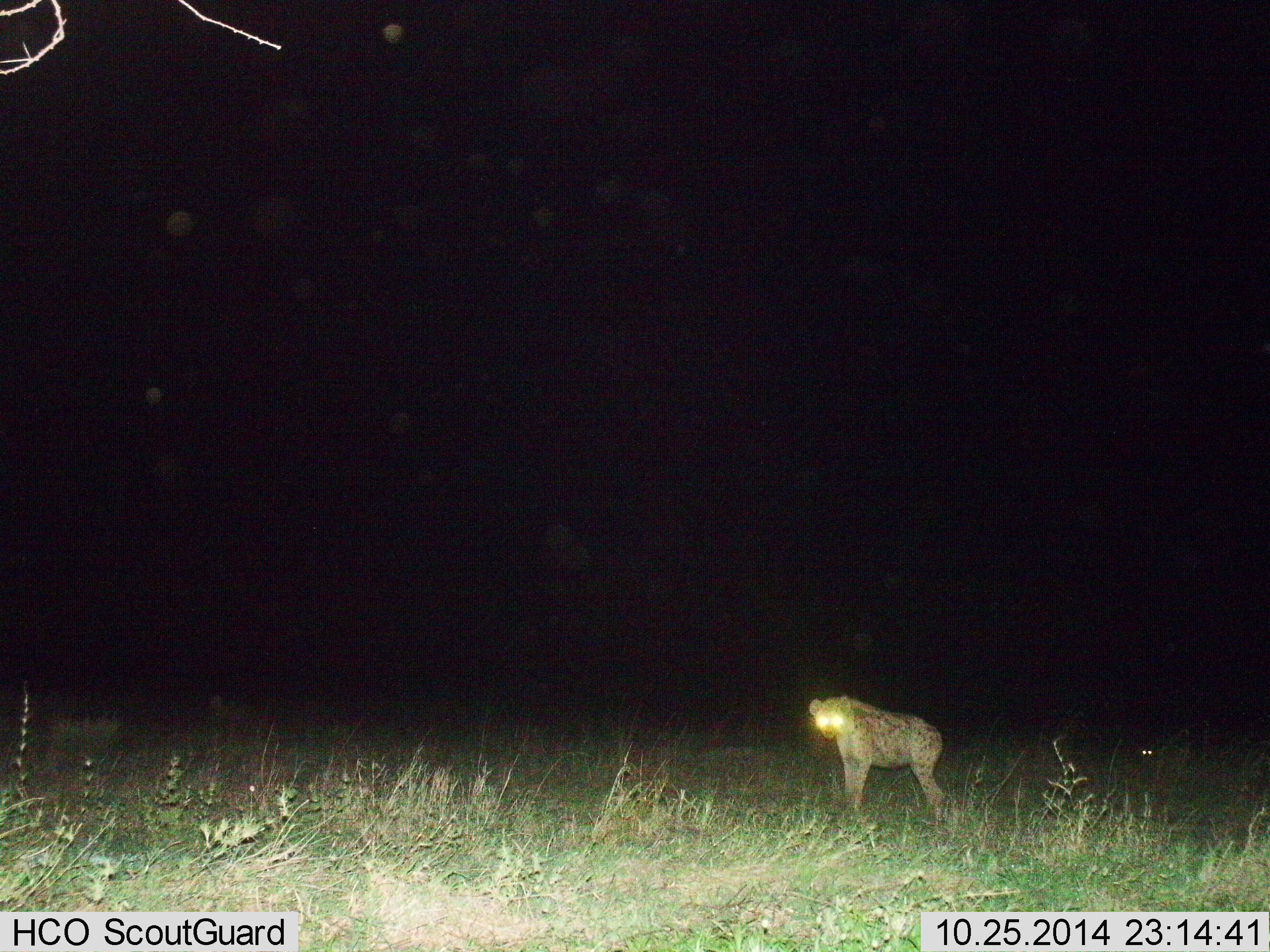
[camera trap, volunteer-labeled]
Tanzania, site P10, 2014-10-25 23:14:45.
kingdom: Animalia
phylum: Chordata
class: Mammalia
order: Carnivora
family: Hyaenidae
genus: Crocuta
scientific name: Crocuta crocuta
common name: spotted hyena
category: hyenaspotted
Hyenaspotted (spotted hyena) (Crocuta crocuta), count 1. Behavior (volunteer vote fractions): standing 100%, resting 0%, moving 0%, interacting 0%. Young present (vote fraction): 0%. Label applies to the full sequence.